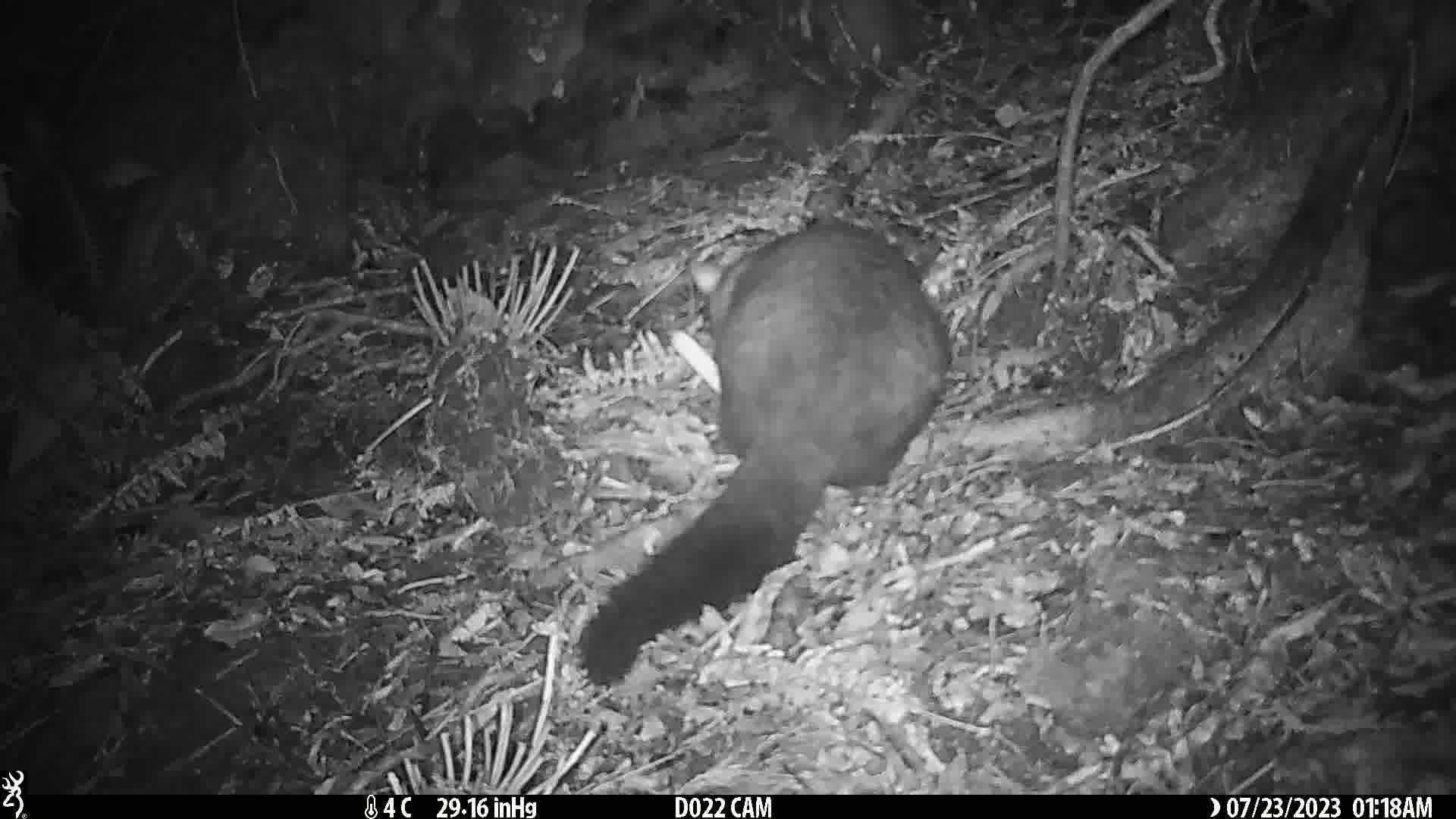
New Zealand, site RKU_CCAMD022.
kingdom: Animalia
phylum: Chordata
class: Mammalia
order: Diprotodontia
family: Phalangeridae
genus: Trichosurus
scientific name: Trichosurus vulpecula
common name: common brushtail possum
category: possum